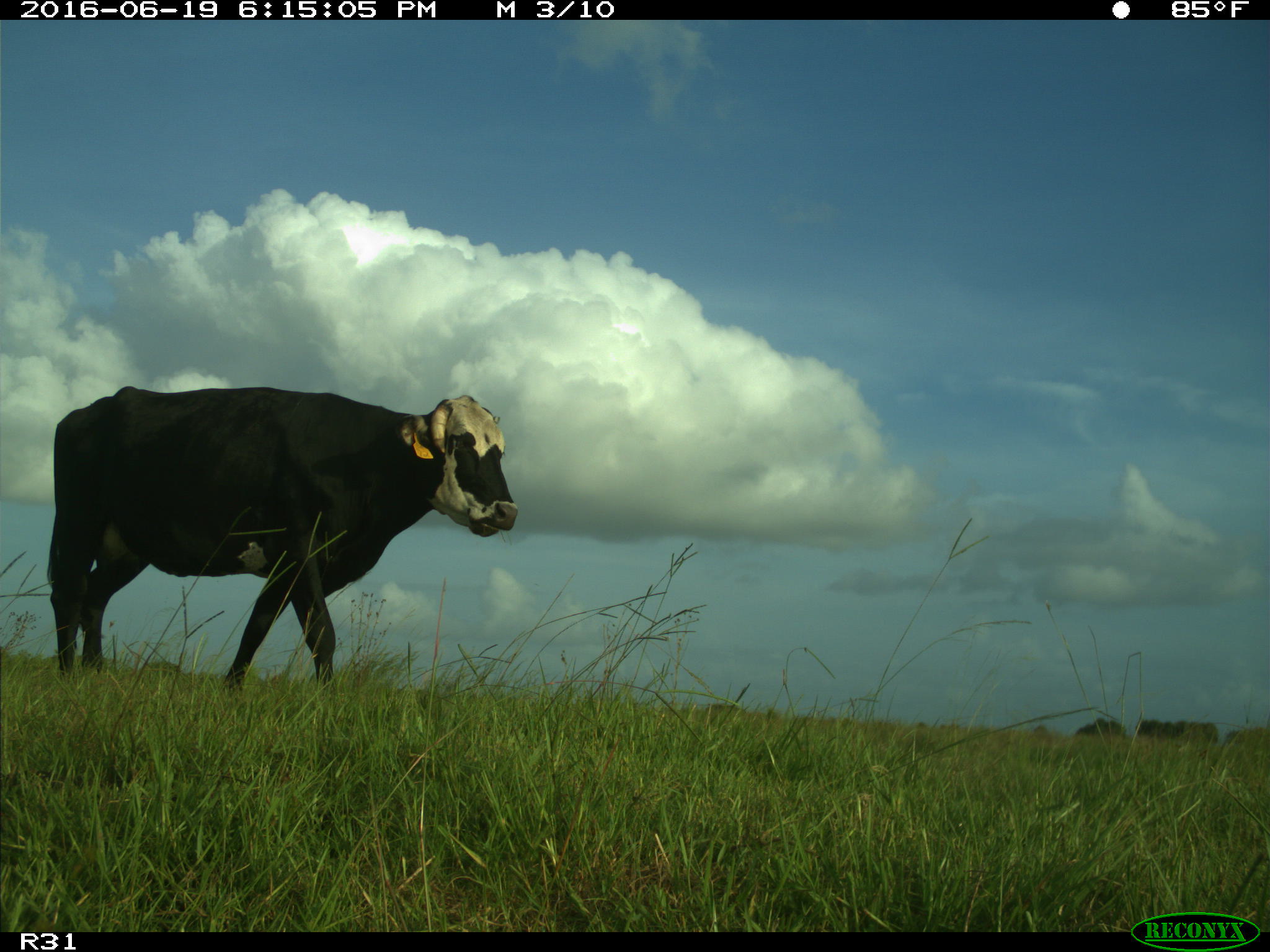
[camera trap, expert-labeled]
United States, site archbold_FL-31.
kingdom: Animalia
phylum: Chordata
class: Mammalia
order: Artiodactyla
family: Bovidae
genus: Bos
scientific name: Bos taurus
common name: domestic cow